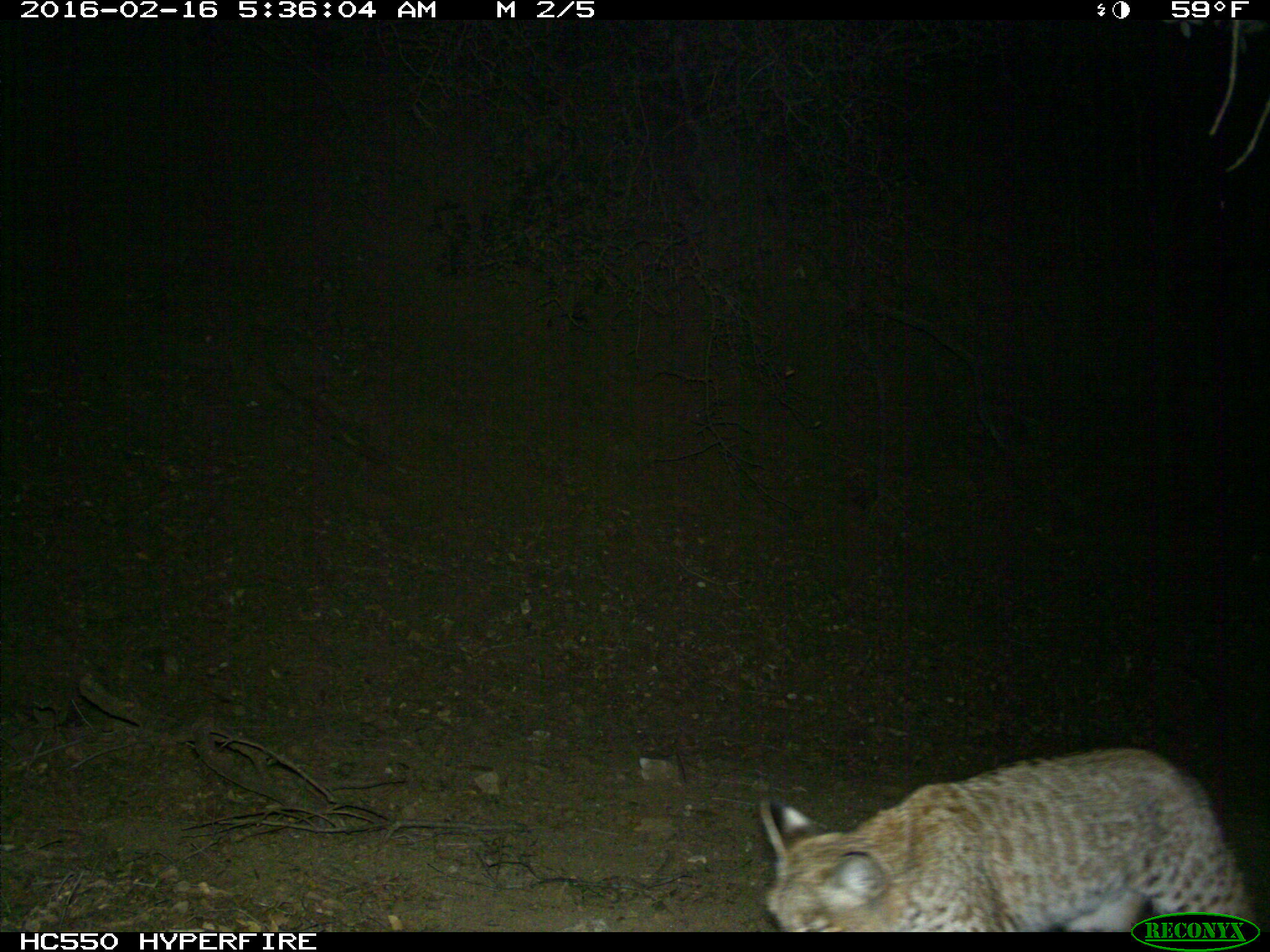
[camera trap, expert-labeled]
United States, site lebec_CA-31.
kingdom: Animalia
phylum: Chordata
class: Mammalia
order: Carnivora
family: Felidae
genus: Lynx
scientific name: Lynx rufus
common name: bobcat